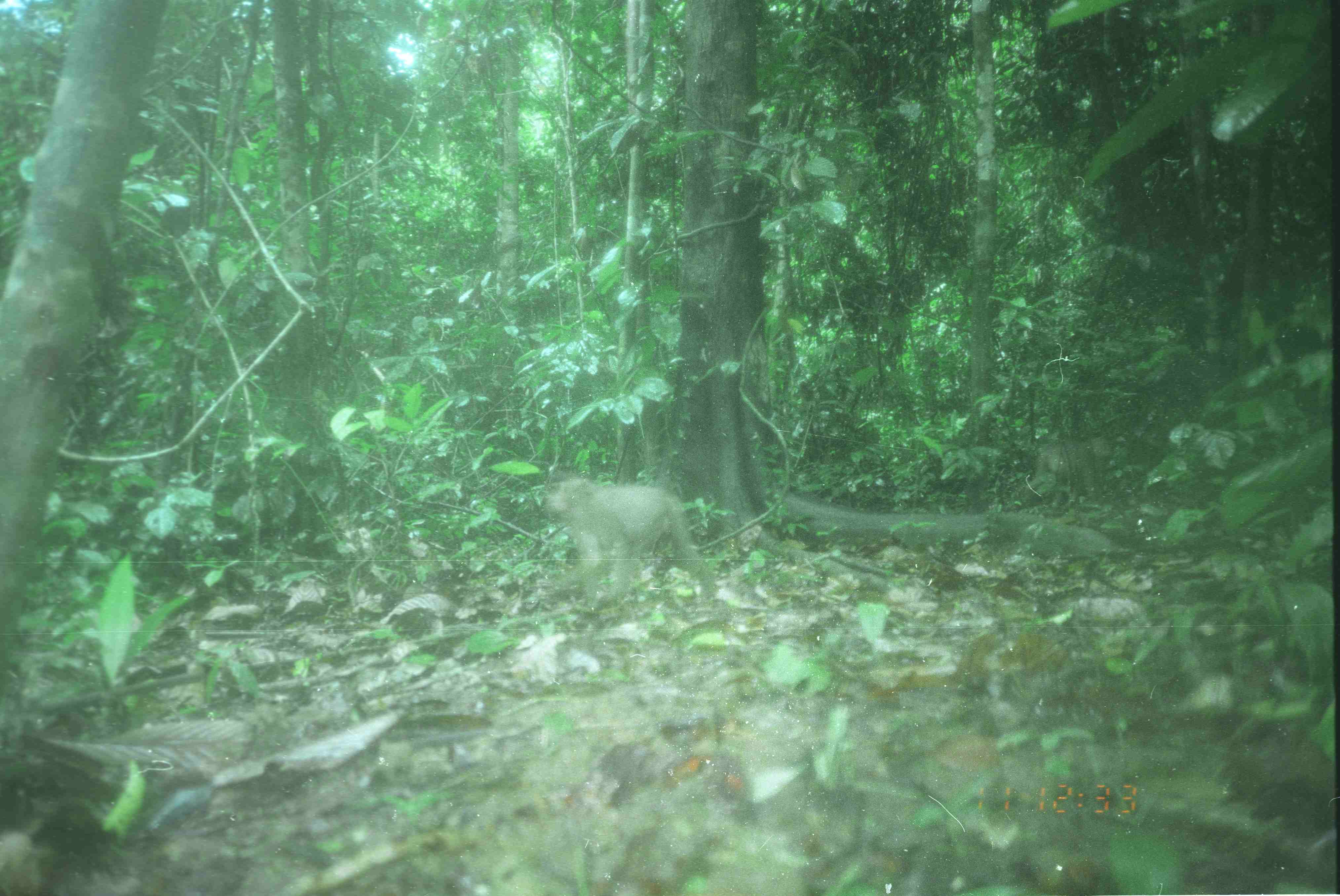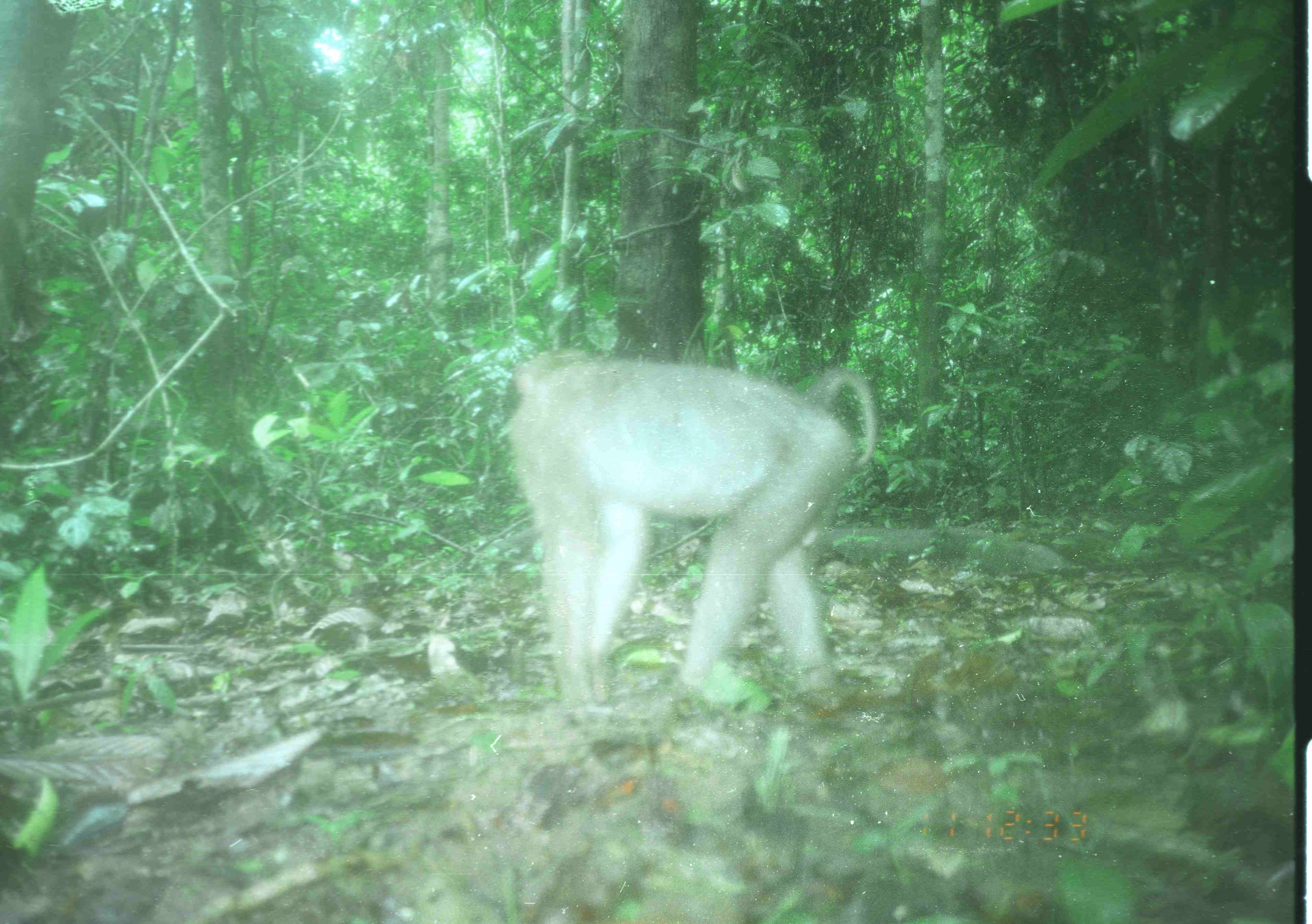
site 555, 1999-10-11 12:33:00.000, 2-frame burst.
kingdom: Animalia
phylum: Chordata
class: Mammalia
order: Primates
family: Cercopithecidae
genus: Macaca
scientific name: Macaca nemestrina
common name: southern pig-tailed macaque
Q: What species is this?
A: Macaca nemestrina (southern pig-tailed macaque).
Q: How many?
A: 1.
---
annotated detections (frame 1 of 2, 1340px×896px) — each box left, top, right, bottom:
macaca nemestrina: 541, 475, 715, 614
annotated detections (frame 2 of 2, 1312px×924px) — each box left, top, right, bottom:
macaca nemestrina: 495, 347, 879, 728